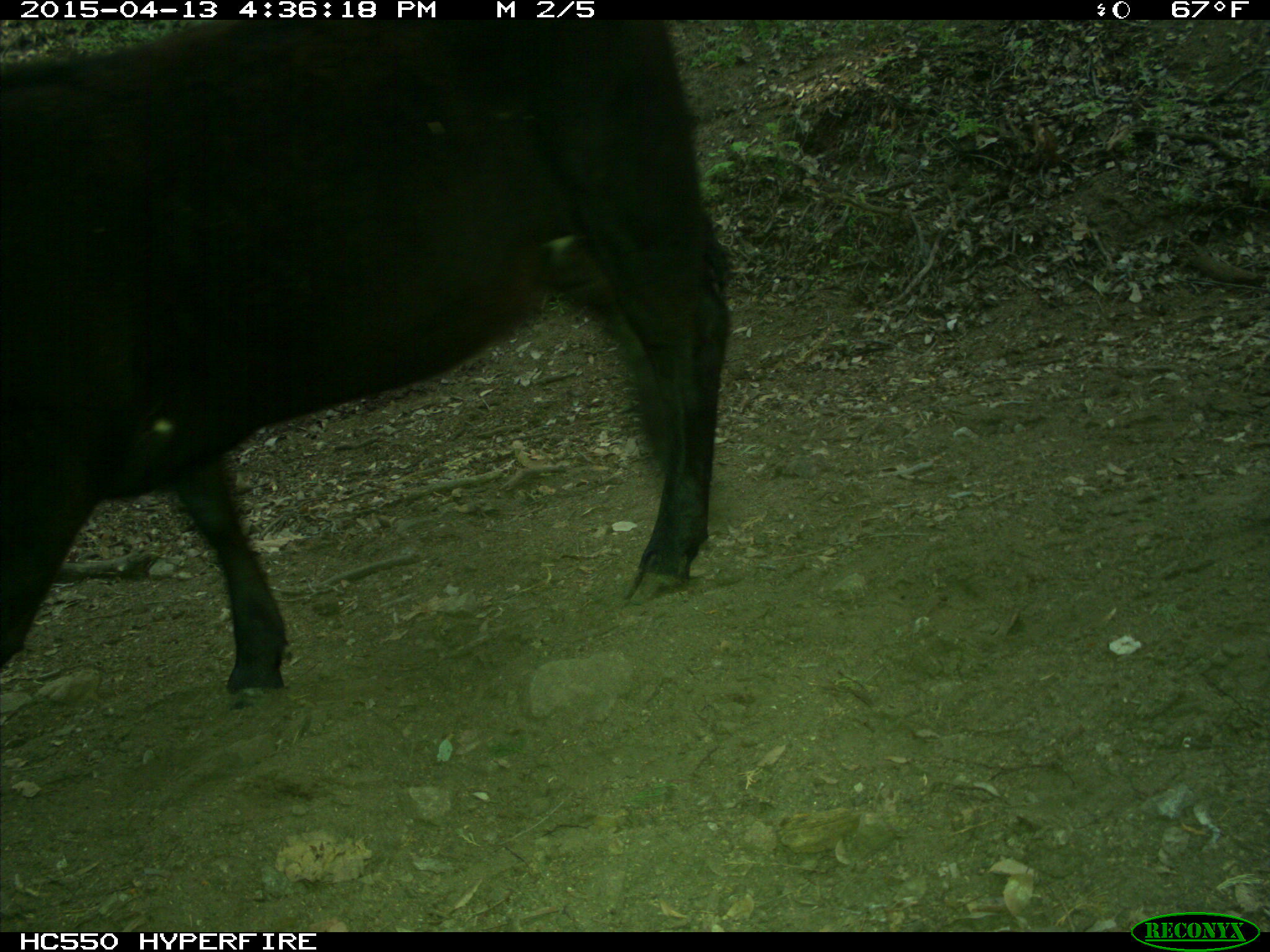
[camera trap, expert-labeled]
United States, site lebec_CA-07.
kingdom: Animalia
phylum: Chordata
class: Mammalia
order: Artiodactyla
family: Bovidae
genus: Bos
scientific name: Bos taurus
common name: domestic cow